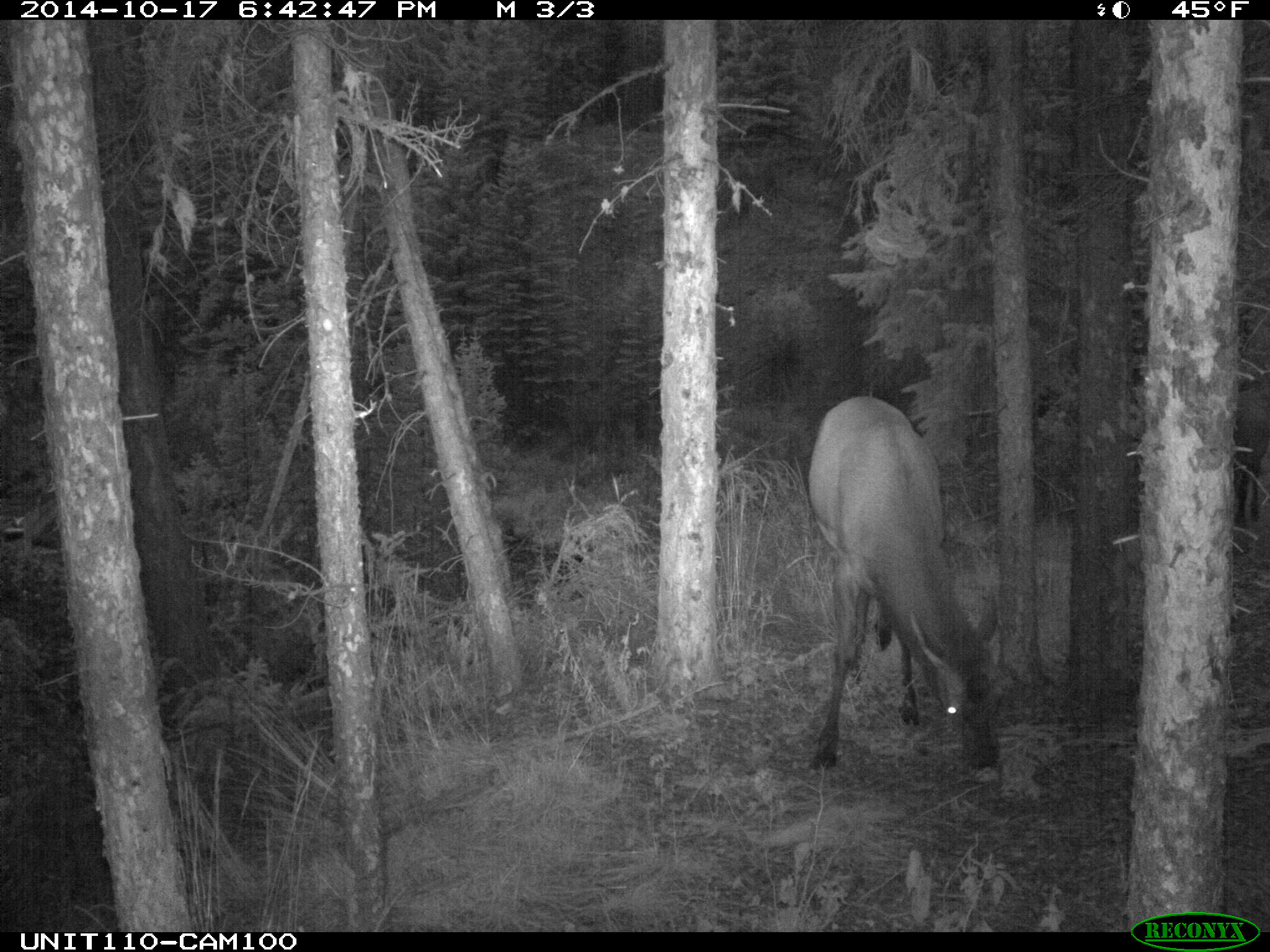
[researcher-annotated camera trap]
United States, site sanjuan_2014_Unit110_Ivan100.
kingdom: Animalia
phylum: Chordata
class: Mammalia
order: Artiodactyla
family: Cervidae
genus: Cervus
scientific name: Cervus elaphus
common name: red deer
Cervus elaphus (red deer).